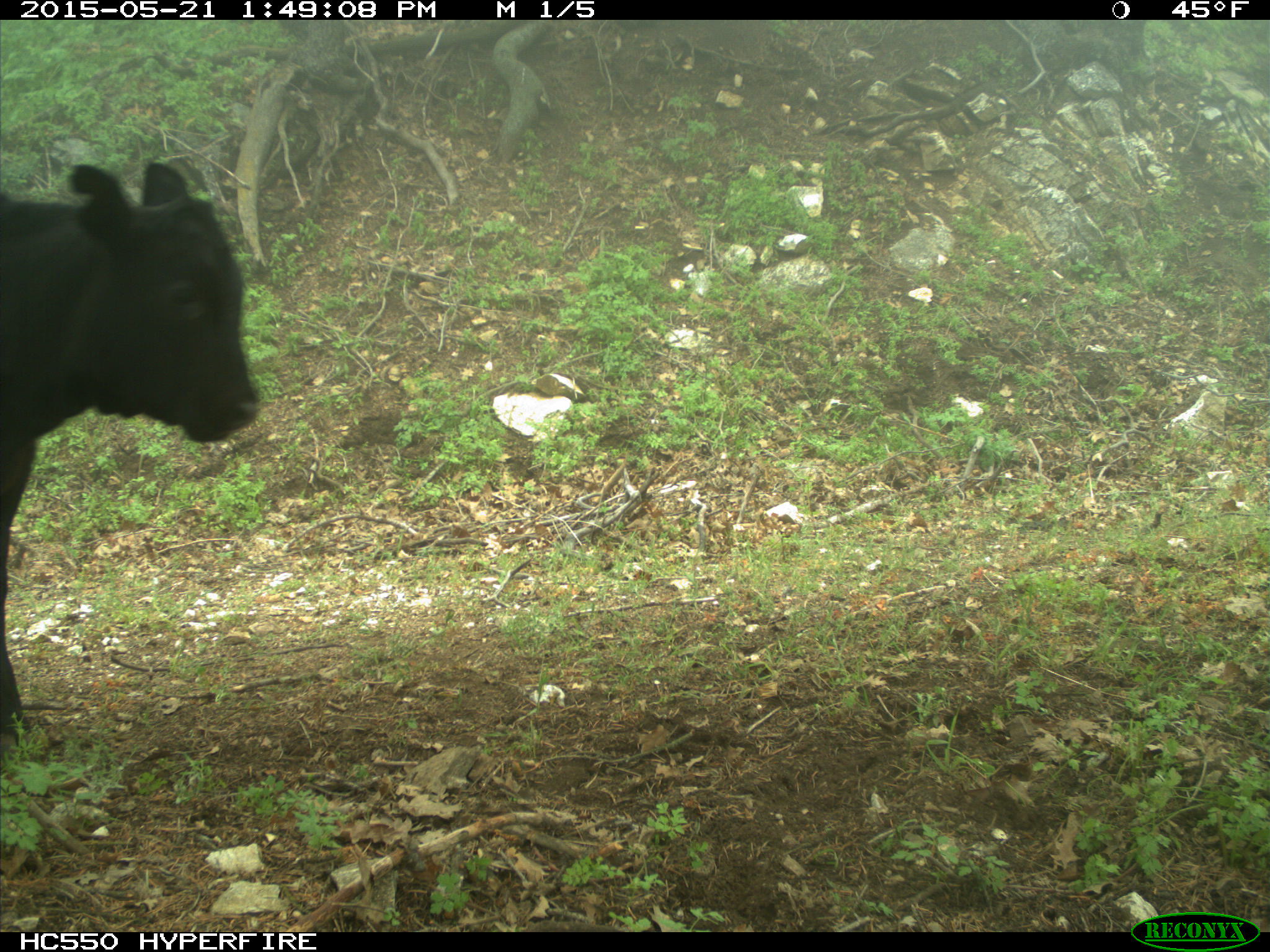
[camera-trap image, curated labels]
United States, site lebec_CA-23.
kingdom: Animalia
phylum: Chordata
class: Mammalia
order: Artiodactyla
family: Bovidae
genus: Bos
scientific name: Bos taurus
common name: domestic cow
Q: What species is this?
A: Bos taurus (domestic cow).